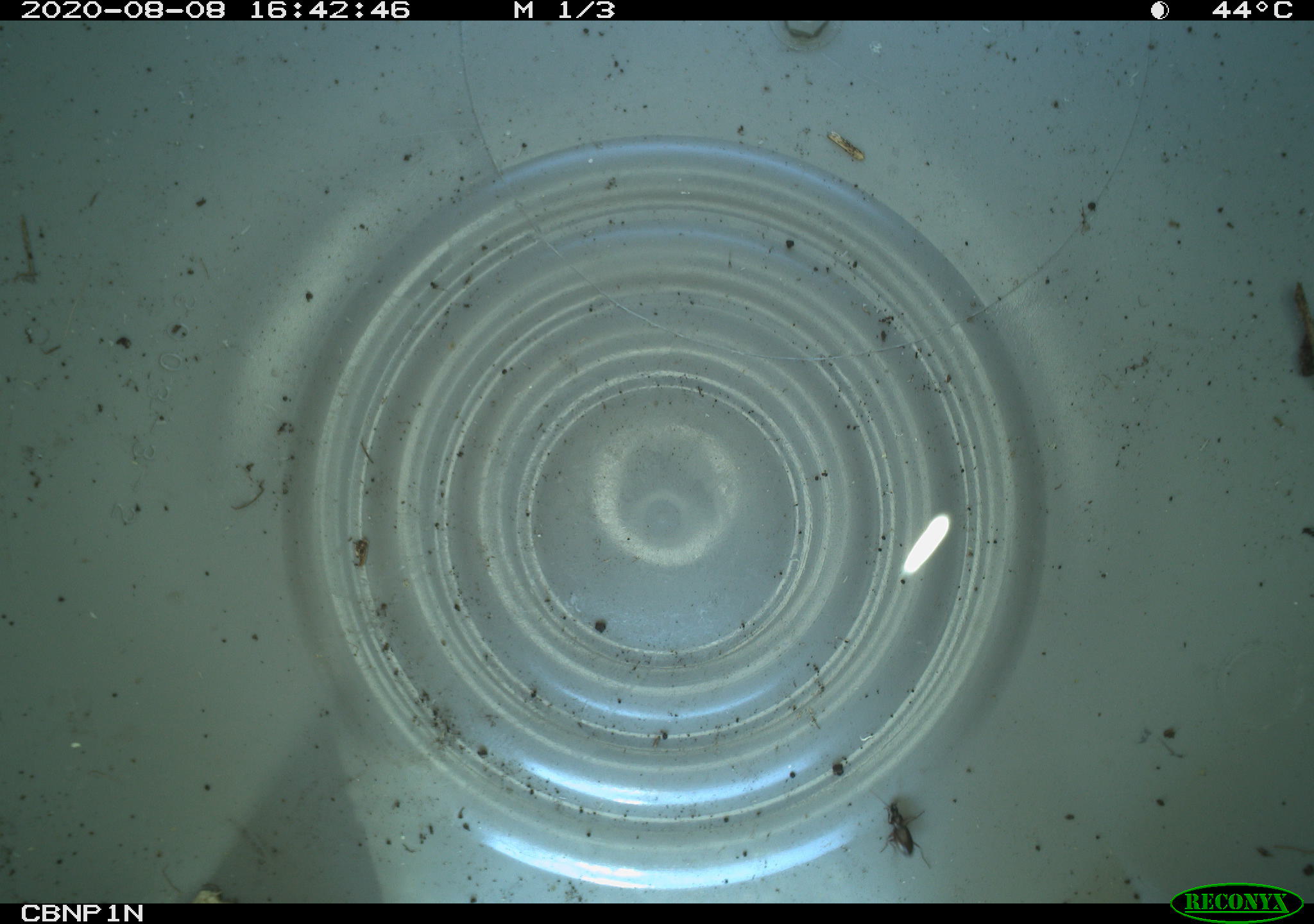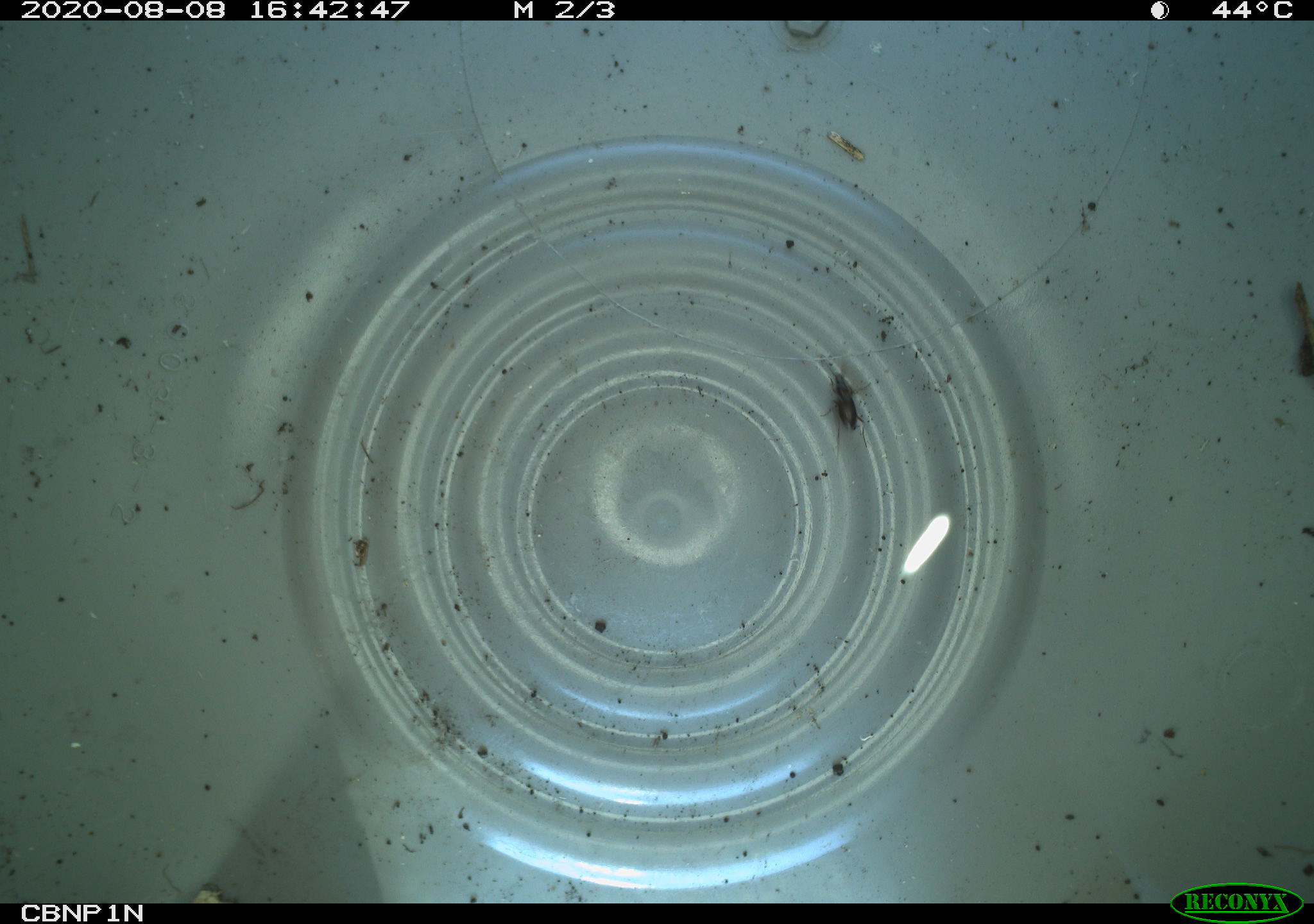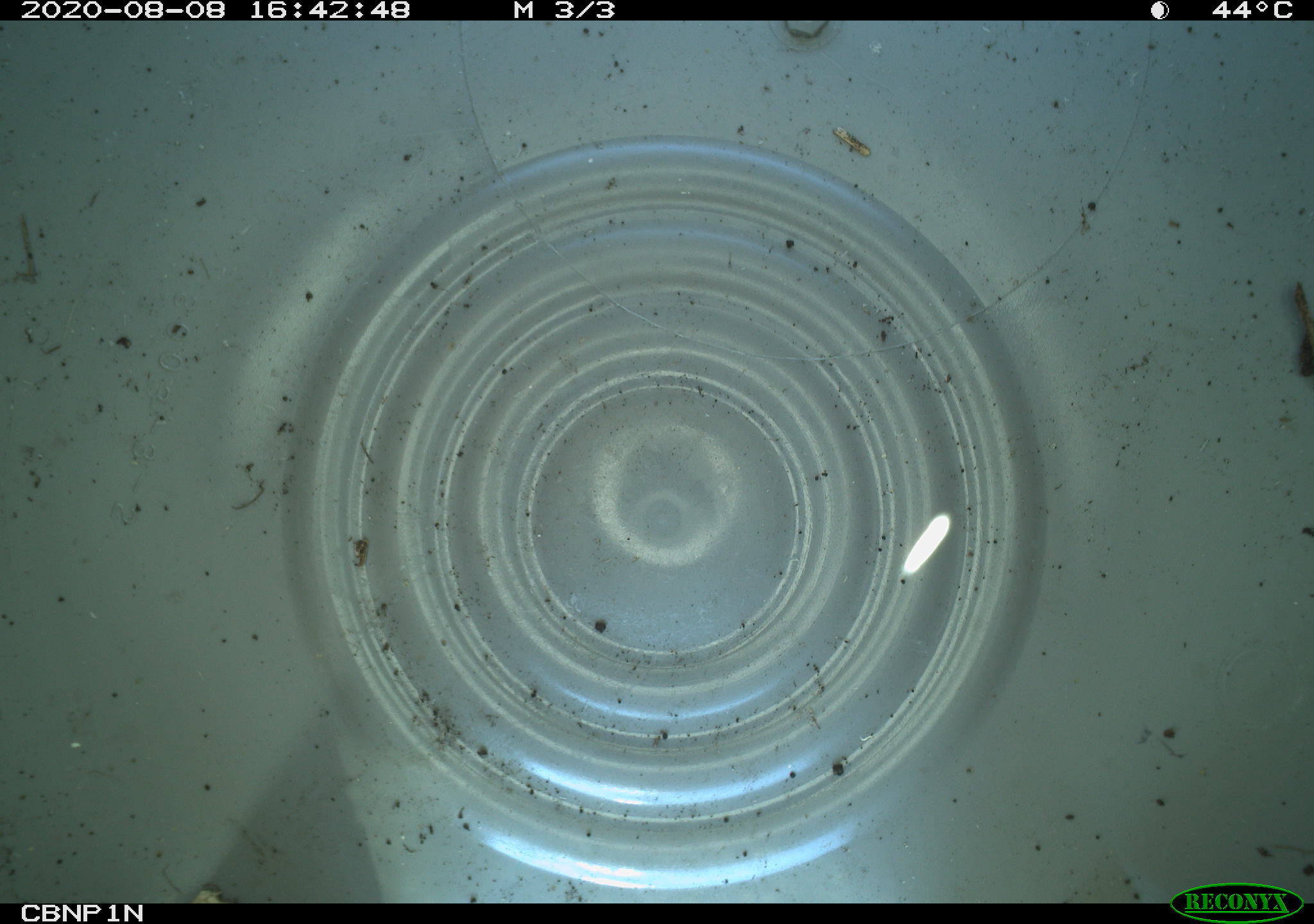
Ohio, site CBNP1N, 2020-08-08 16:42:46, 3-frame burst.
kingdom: Animalia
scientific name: Animalia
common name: animal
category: invertebrate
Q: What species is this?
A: Invertebrate (animal) (Animalia).